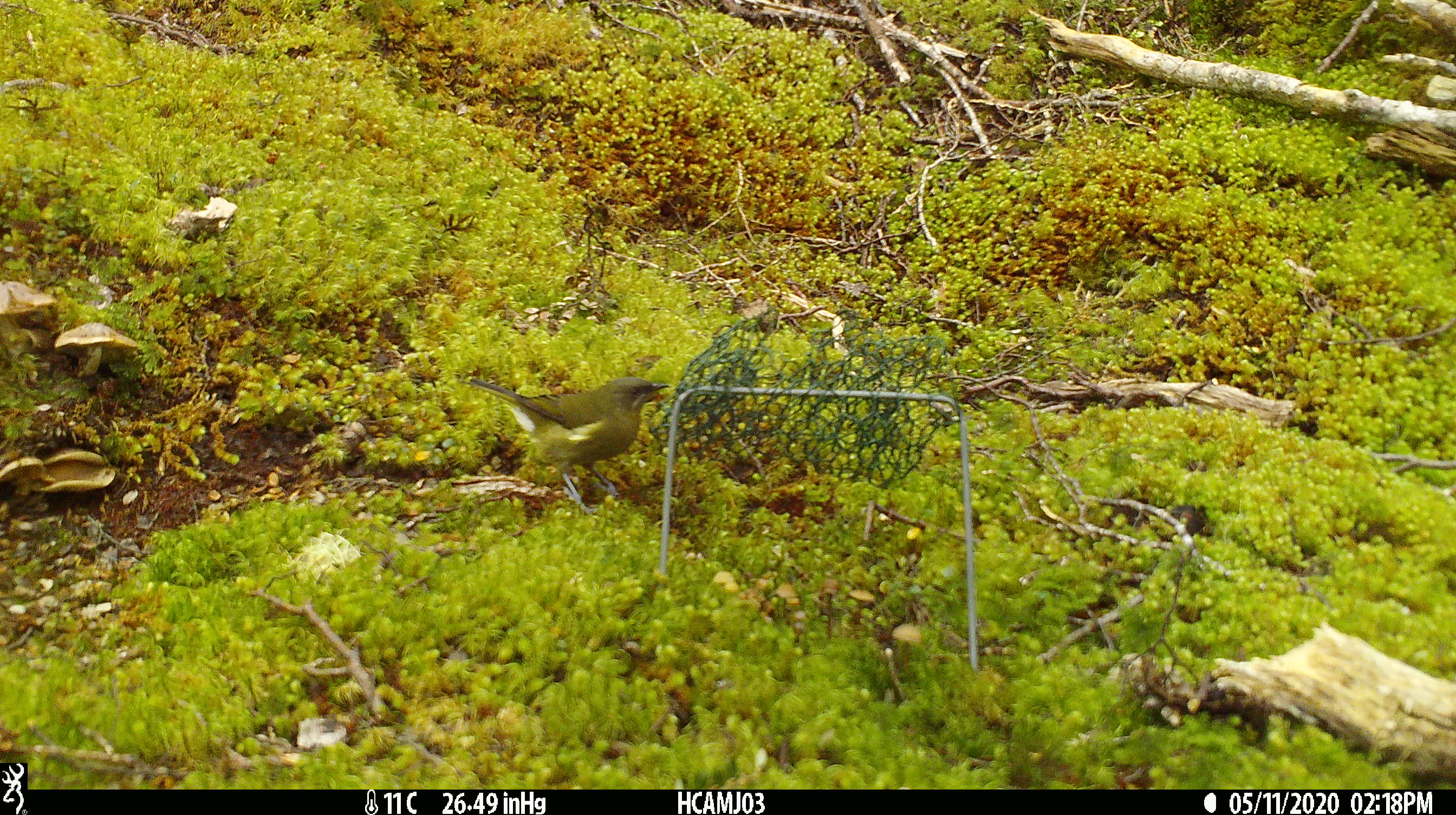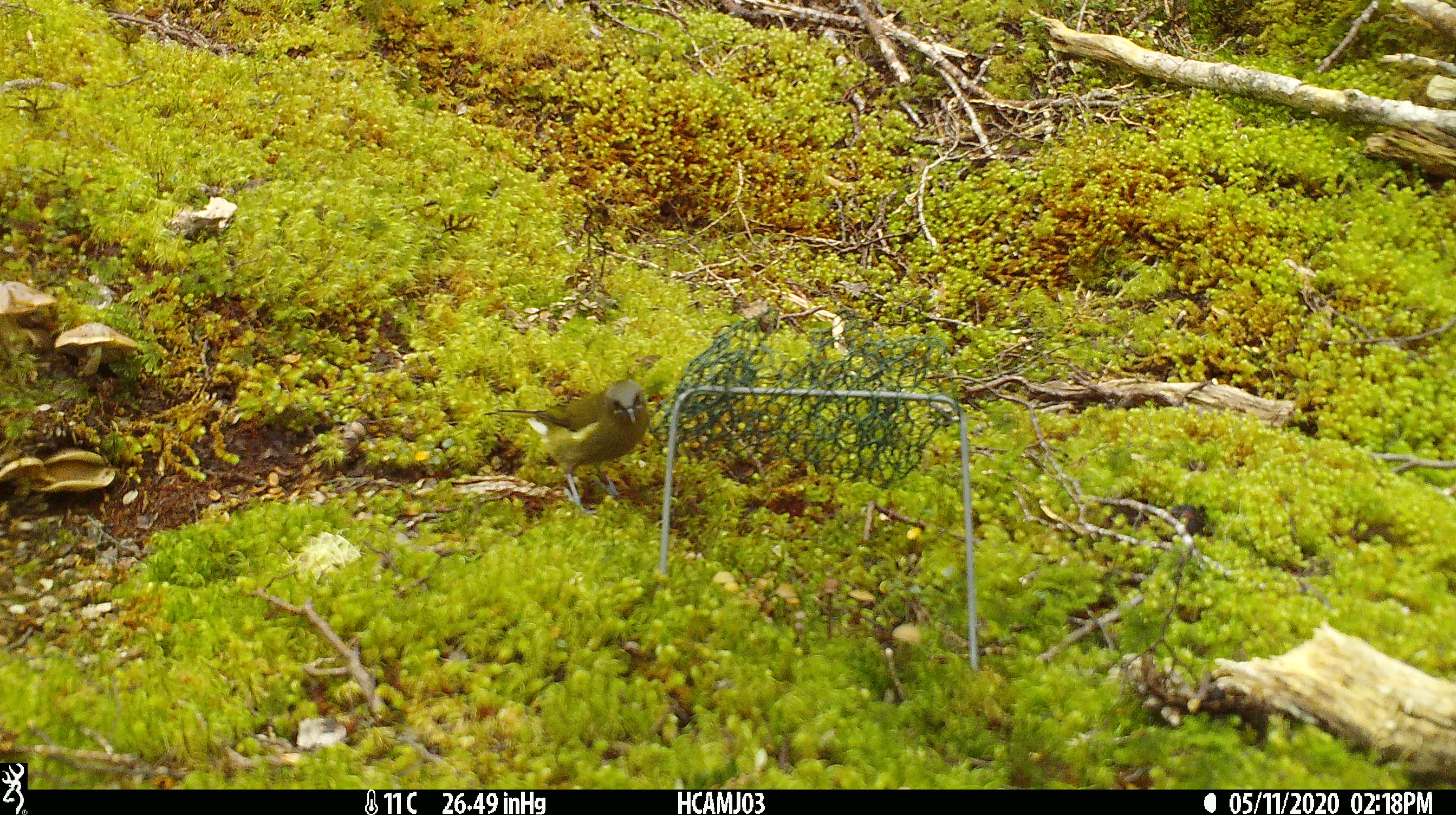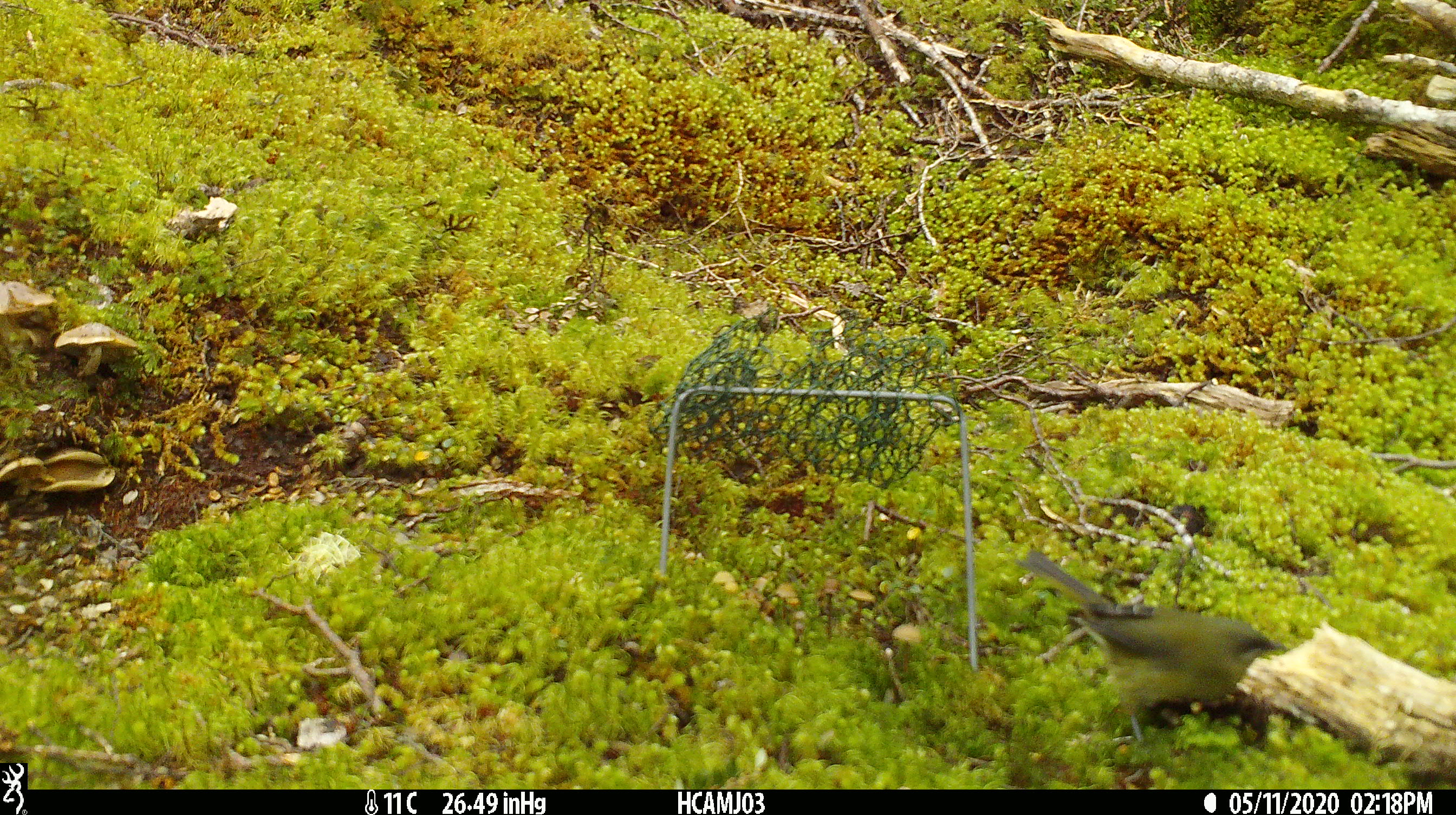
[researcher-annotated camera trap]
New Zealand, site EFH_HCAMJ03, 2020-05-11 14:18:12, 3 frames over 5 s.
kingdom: Animalia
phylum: Chordata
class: Aves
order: Passeriformes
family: Meliphagidae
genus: Anthornis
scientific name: Anthornis melanura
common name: new zealand bellbird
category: bellbird